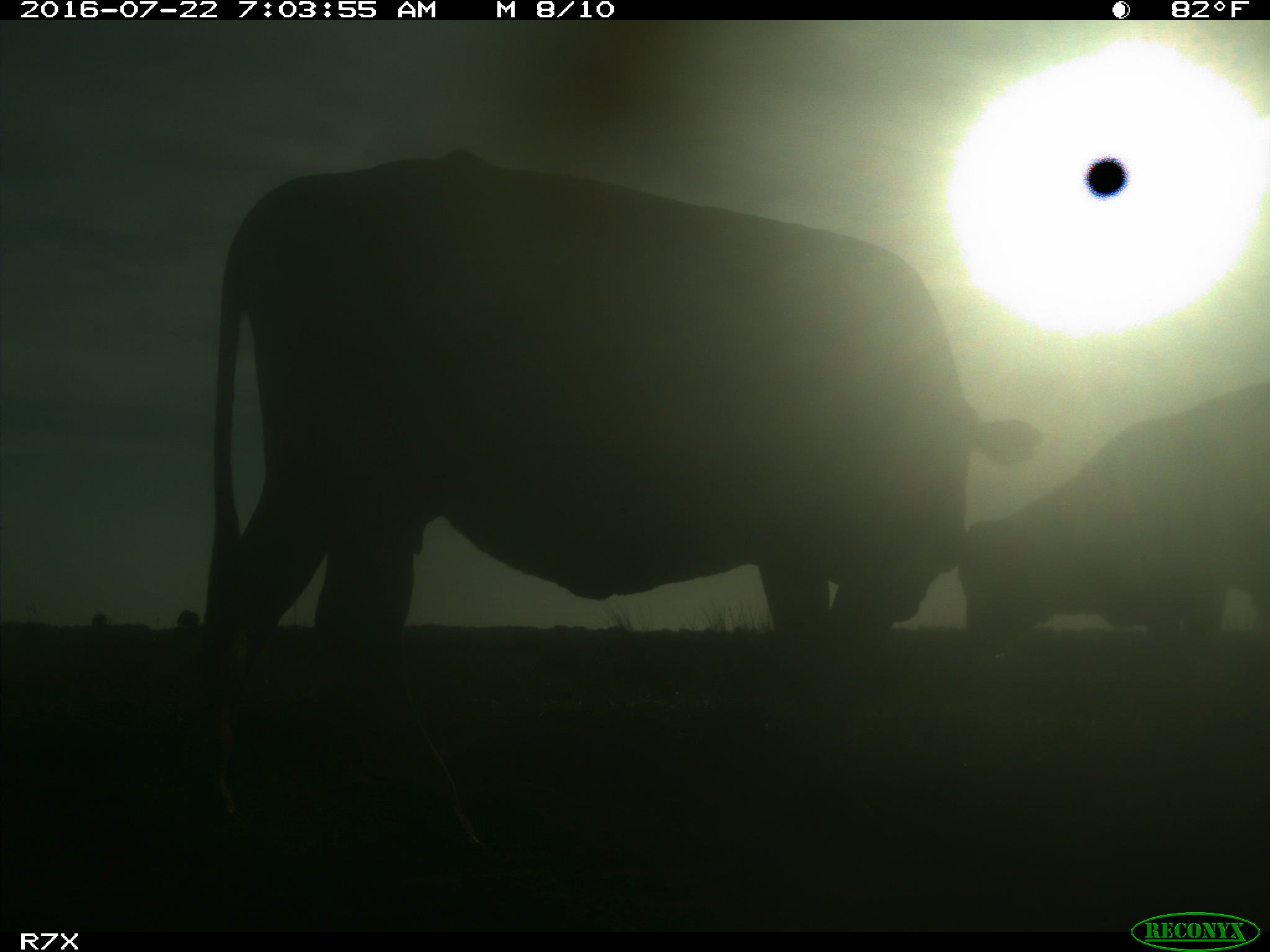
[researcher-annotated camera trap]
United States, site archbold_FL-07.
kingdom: Animalia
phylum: Chordata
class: Mammalia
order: Artiodactyla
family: Bovidae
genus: Bos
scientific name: Bos taurus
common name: domestic cow